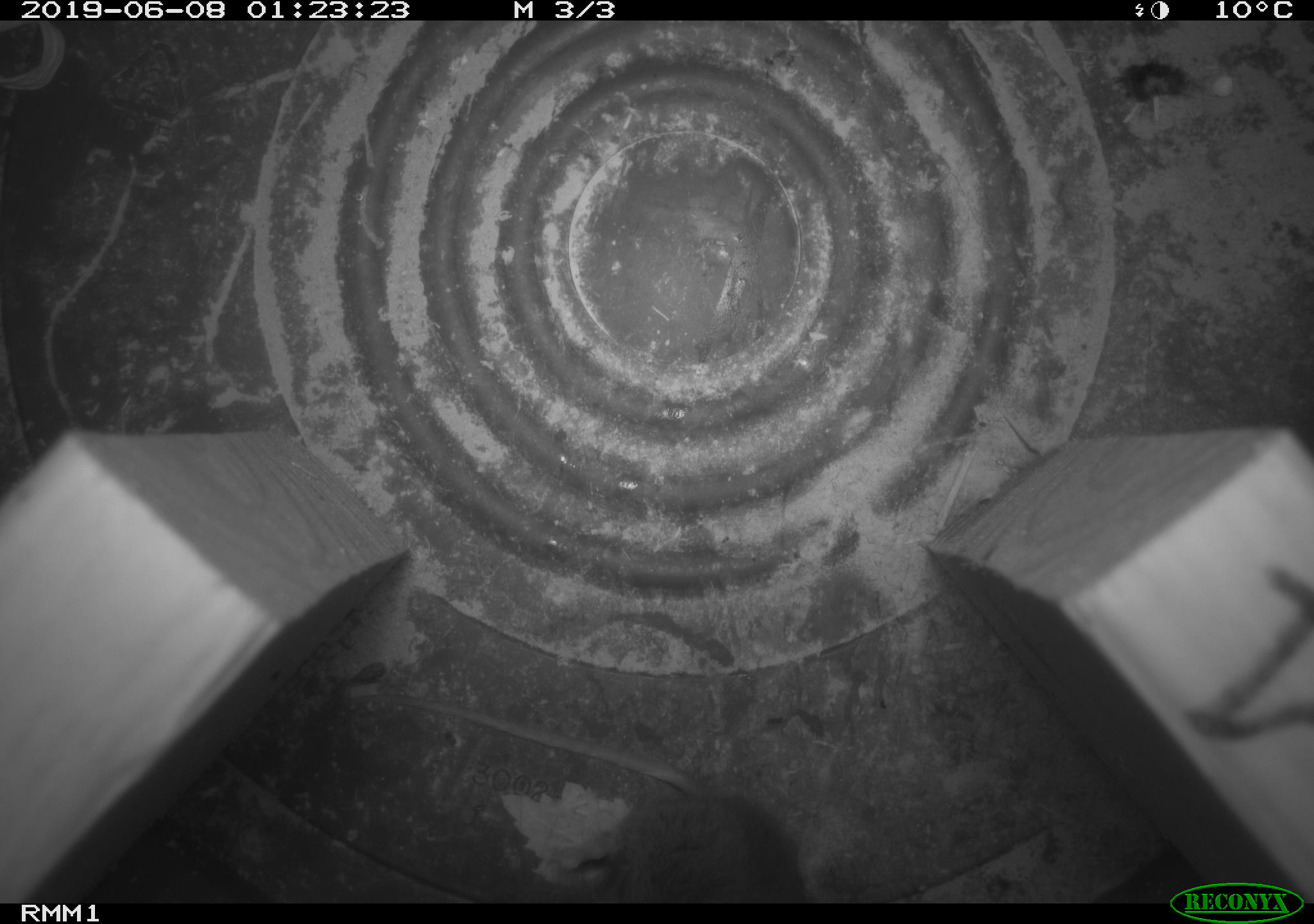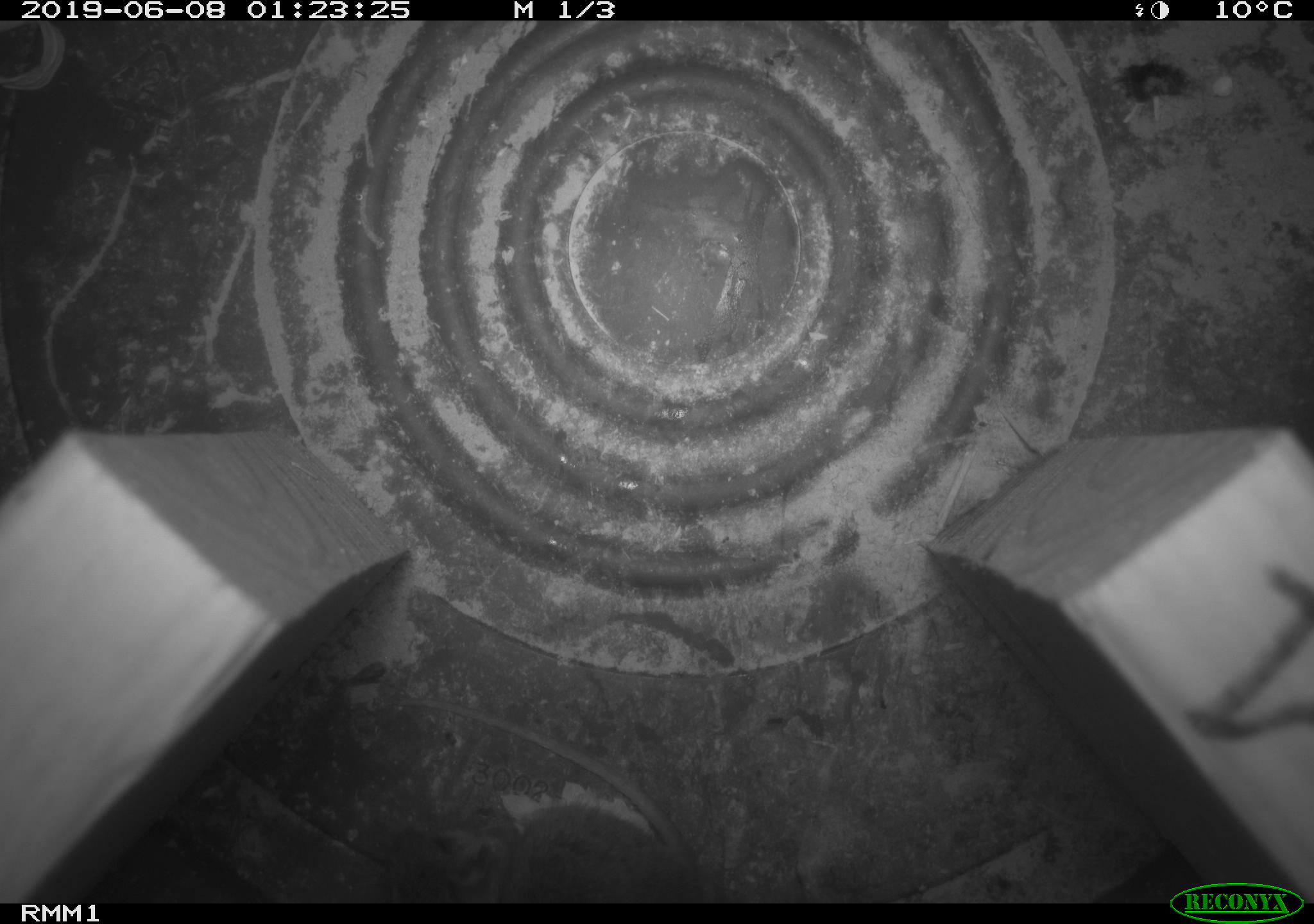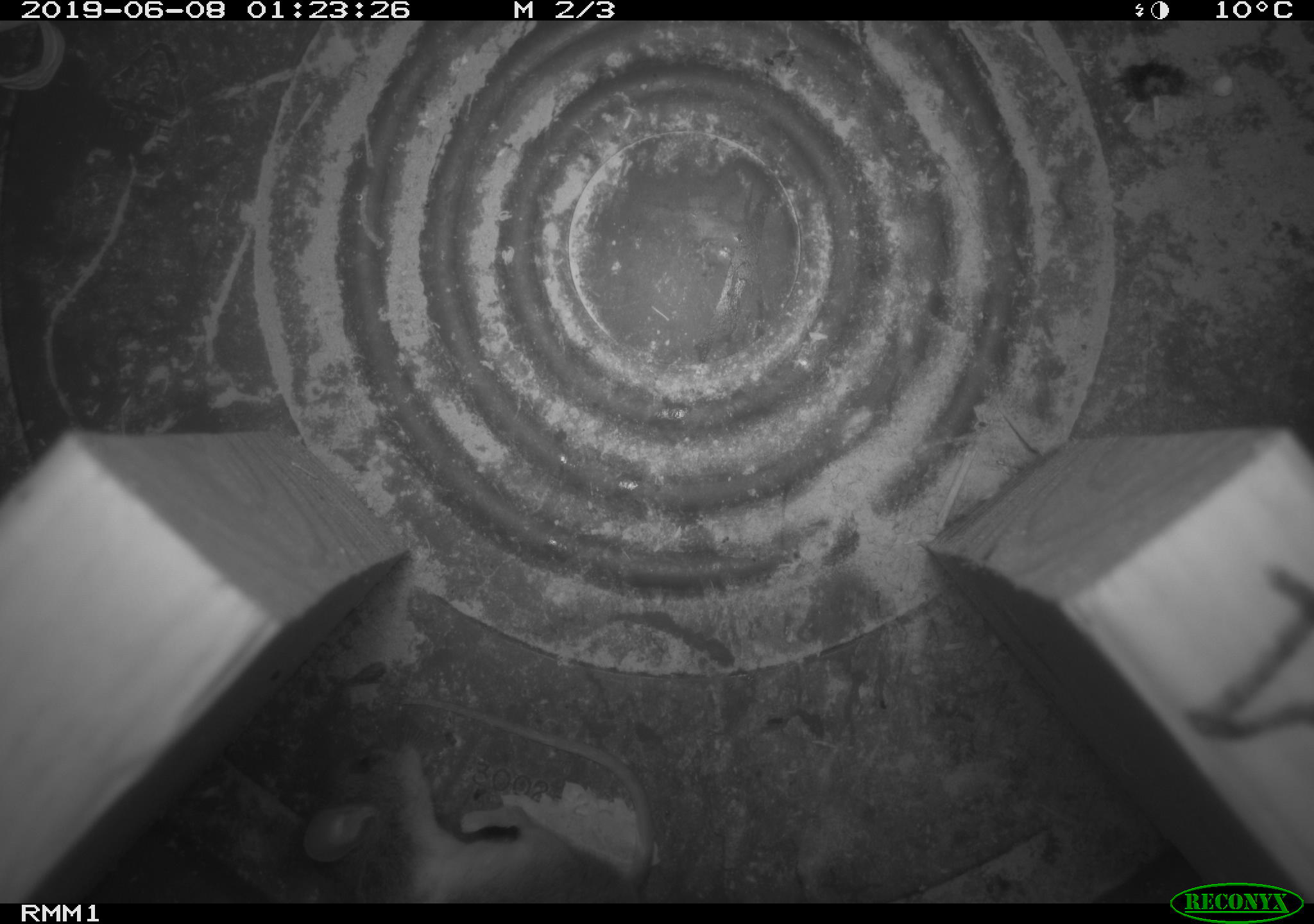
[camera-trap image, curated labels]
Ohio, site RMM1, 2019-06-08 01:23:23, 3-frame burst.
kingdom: Animalia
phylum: Chordata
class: Mammalia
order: Rodentia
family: Cricetidae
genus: Peromyscus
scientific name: Peromyscus leucopus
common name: white-footed mouse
White-footed mouse (Peromyscus leucopus).